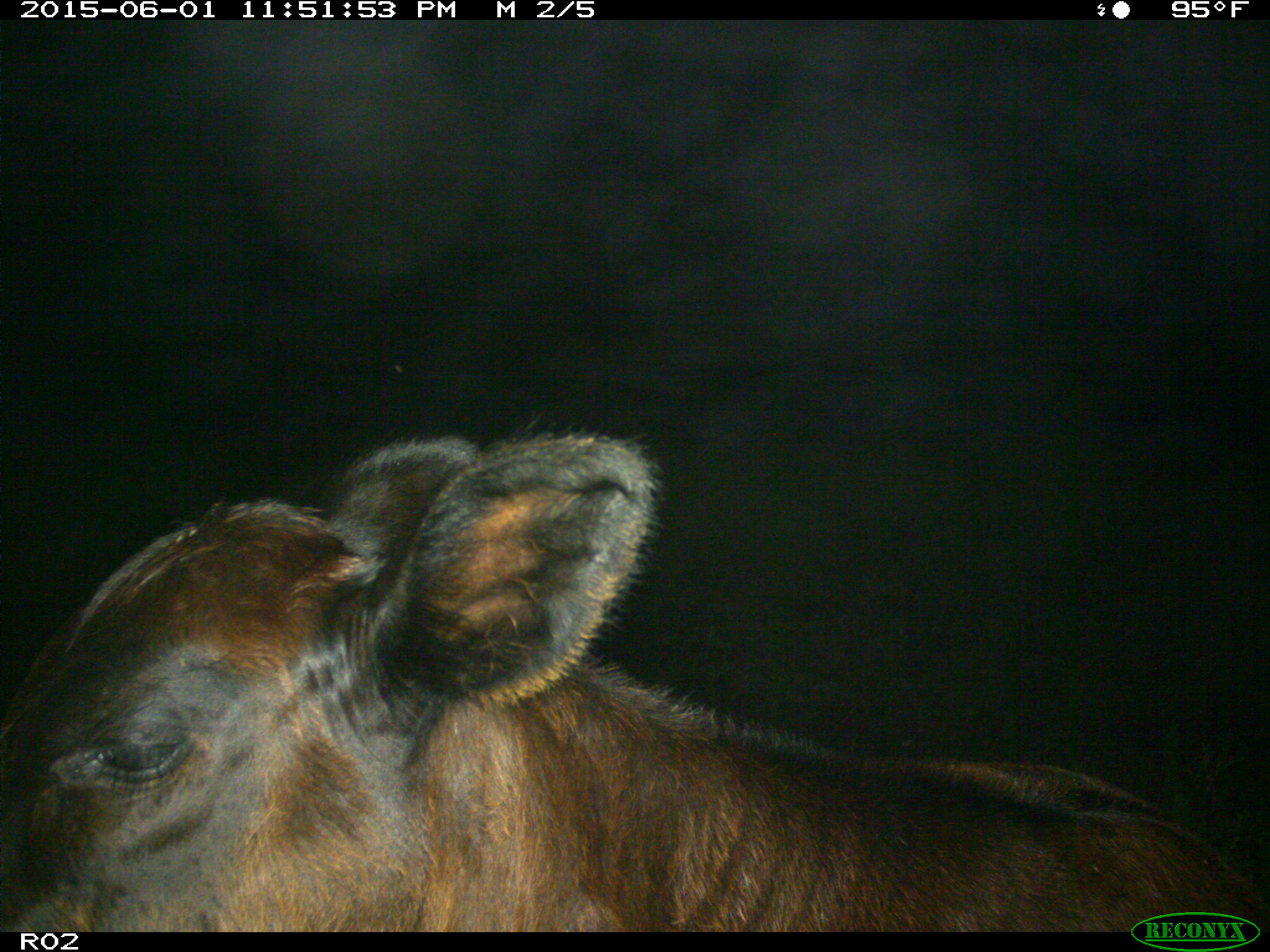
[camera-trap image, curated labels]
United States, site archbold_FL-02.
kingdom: Animalia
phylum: Chordata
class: Mammalia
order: Artiodactyla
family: Bovidae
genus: Bos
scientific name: Bos taurus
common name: domestic cow